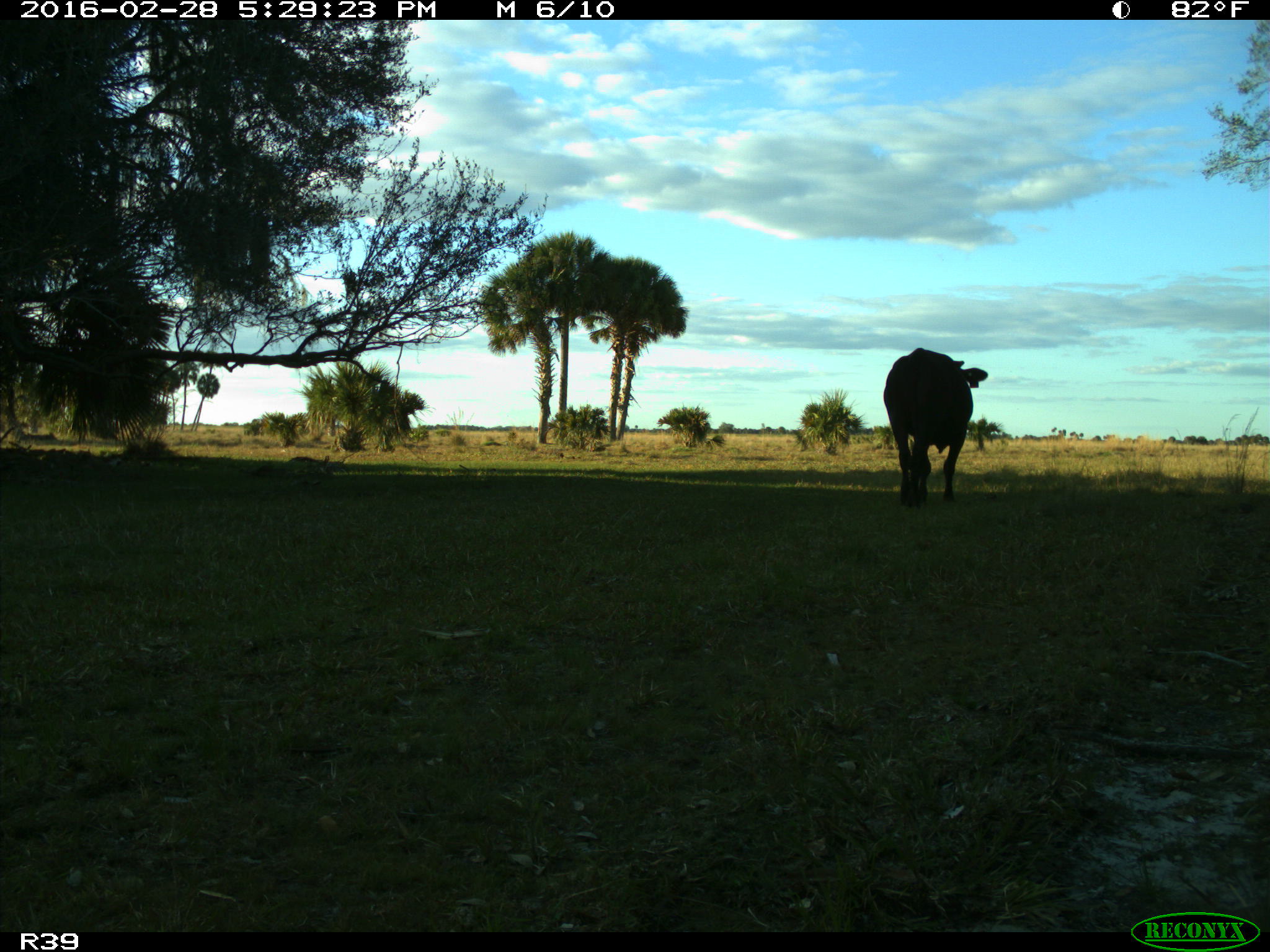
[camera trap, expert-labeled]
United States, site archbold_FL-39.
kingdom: Animalia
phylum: Chordata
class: Mammalia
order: Artiodactyla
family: Bovidae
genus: Bos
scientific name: Bos taurus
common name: domestic cow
Bos taurus (domestic cow).